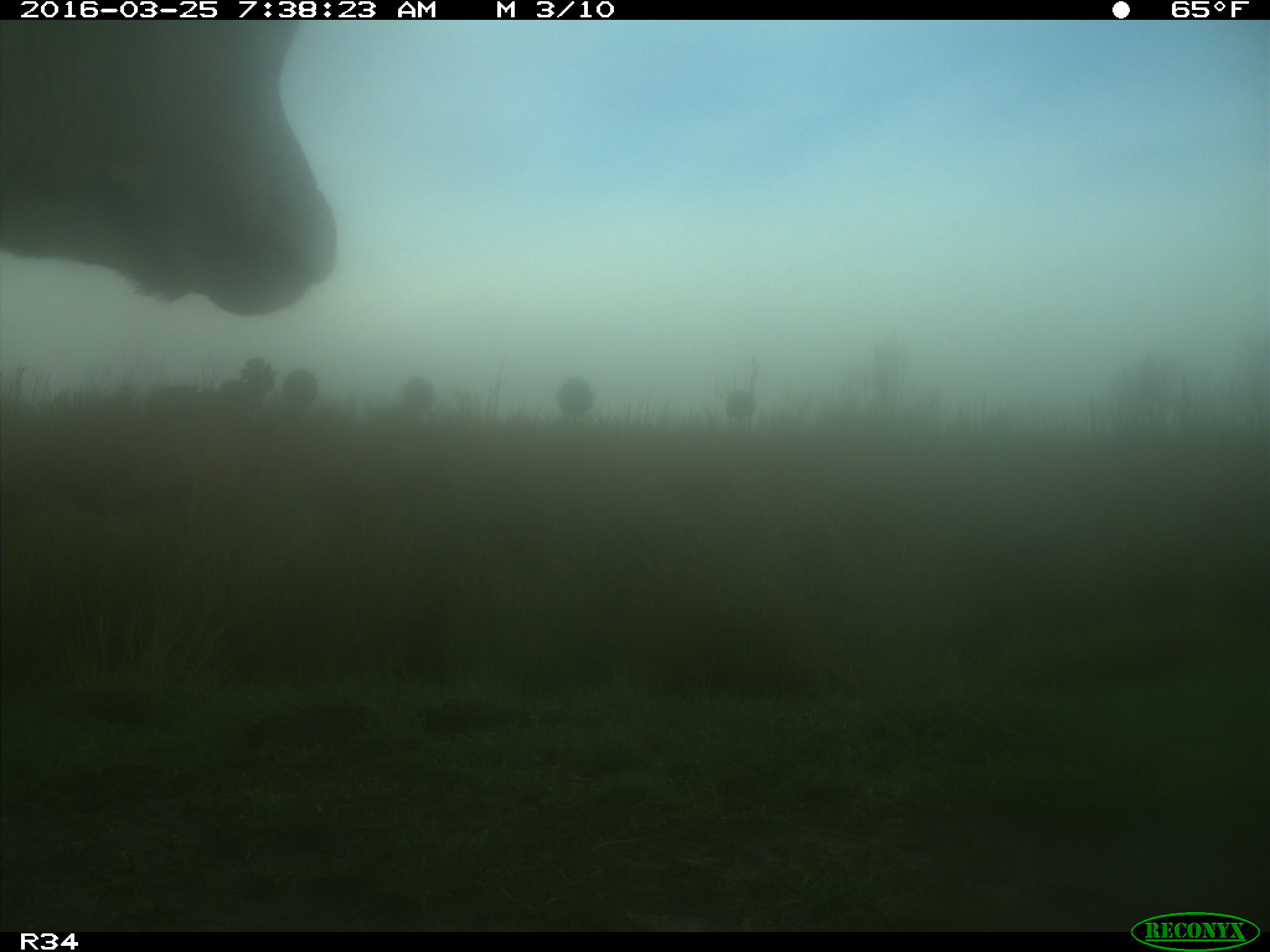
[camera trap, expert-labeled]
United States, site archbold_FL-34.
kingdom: Animalia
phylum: Chordata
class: Mammalia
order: Artiodactyla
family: Bovidae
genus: Bos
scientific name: Bos taurus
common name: domestic cow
Bos taurus (domestic cow).